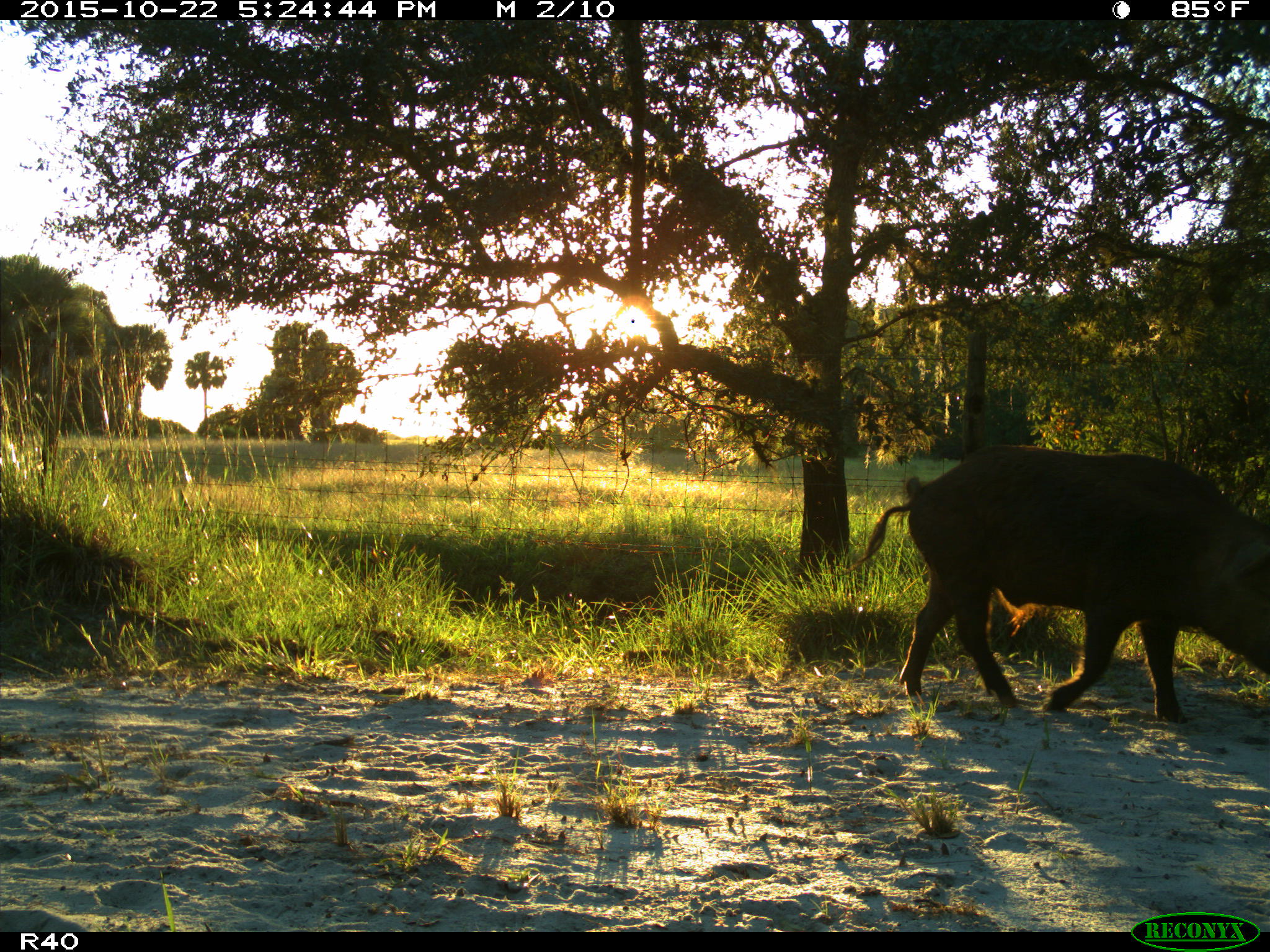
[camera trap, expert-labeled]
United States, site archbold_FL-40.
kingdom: Animalia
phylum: Chordata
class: Mammalia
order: Artiodactyla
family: Suidae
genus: Sus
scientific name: Sus scrofa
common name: wild boar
Sus scrofa (wild boar).